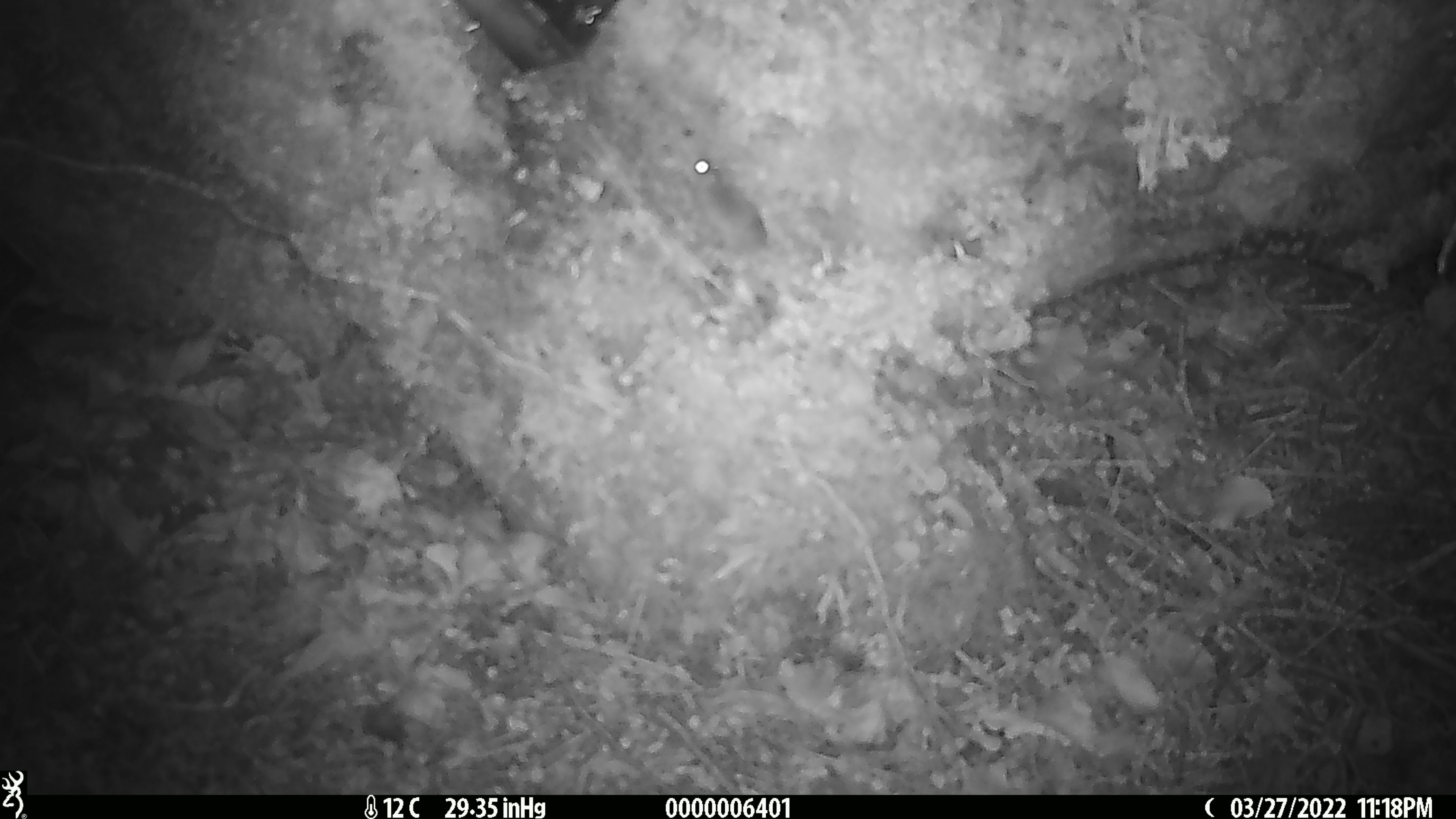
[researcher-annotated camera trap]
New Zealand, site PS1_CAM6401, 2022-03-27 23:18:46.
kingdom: Animalia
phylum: Chordata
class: Mammalia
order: Rodentia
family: Muridae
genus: Mus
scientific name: Mus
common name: mouse